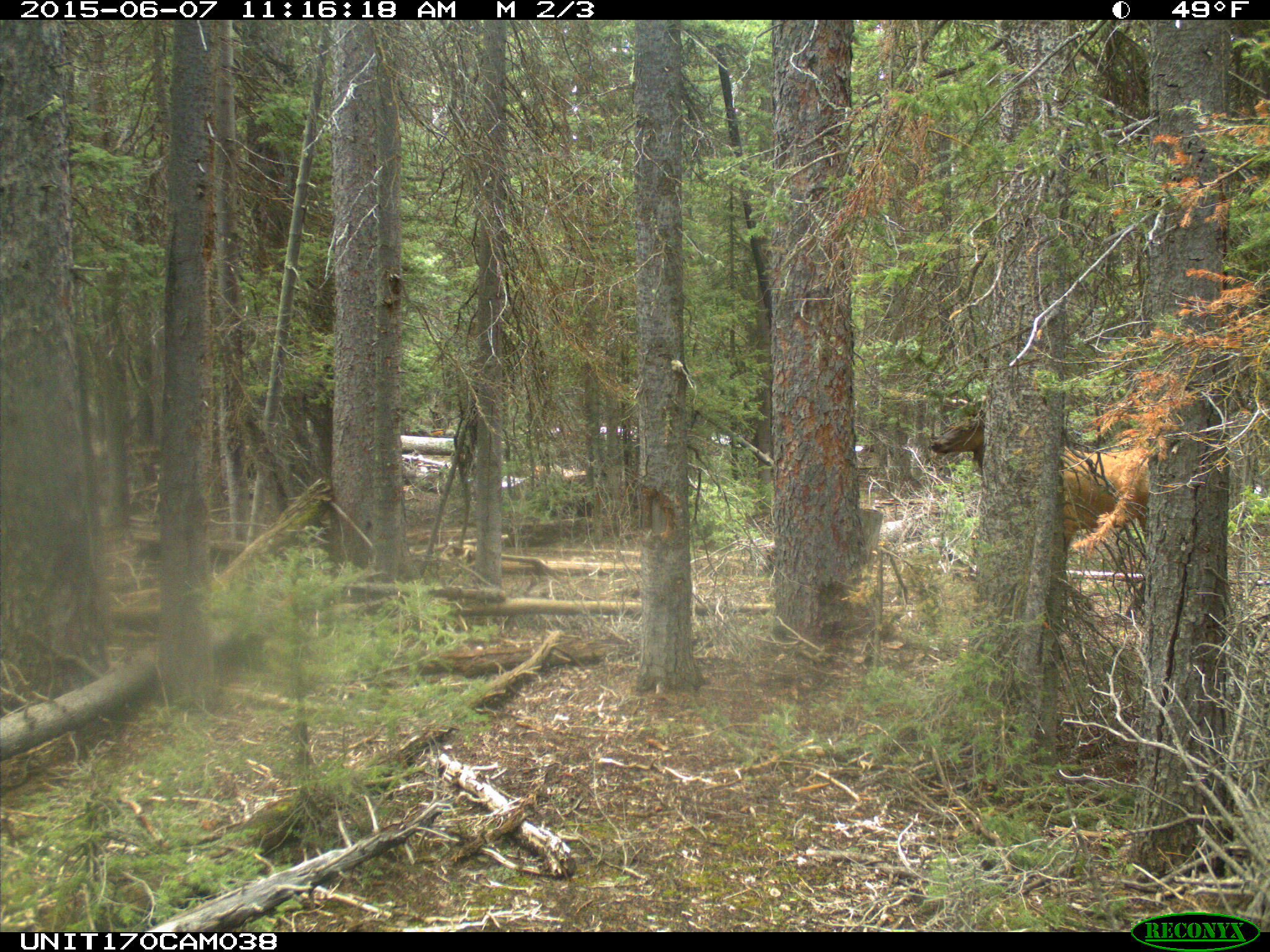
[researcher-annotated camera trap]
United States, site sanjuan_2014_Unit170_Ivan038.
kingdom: Animalia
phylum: Chordata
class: Mammalia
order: Artiodactyla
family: Cervidae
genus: Cervus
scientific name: Cervus elaphus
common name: red deer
Cervus elaphus (red deer).